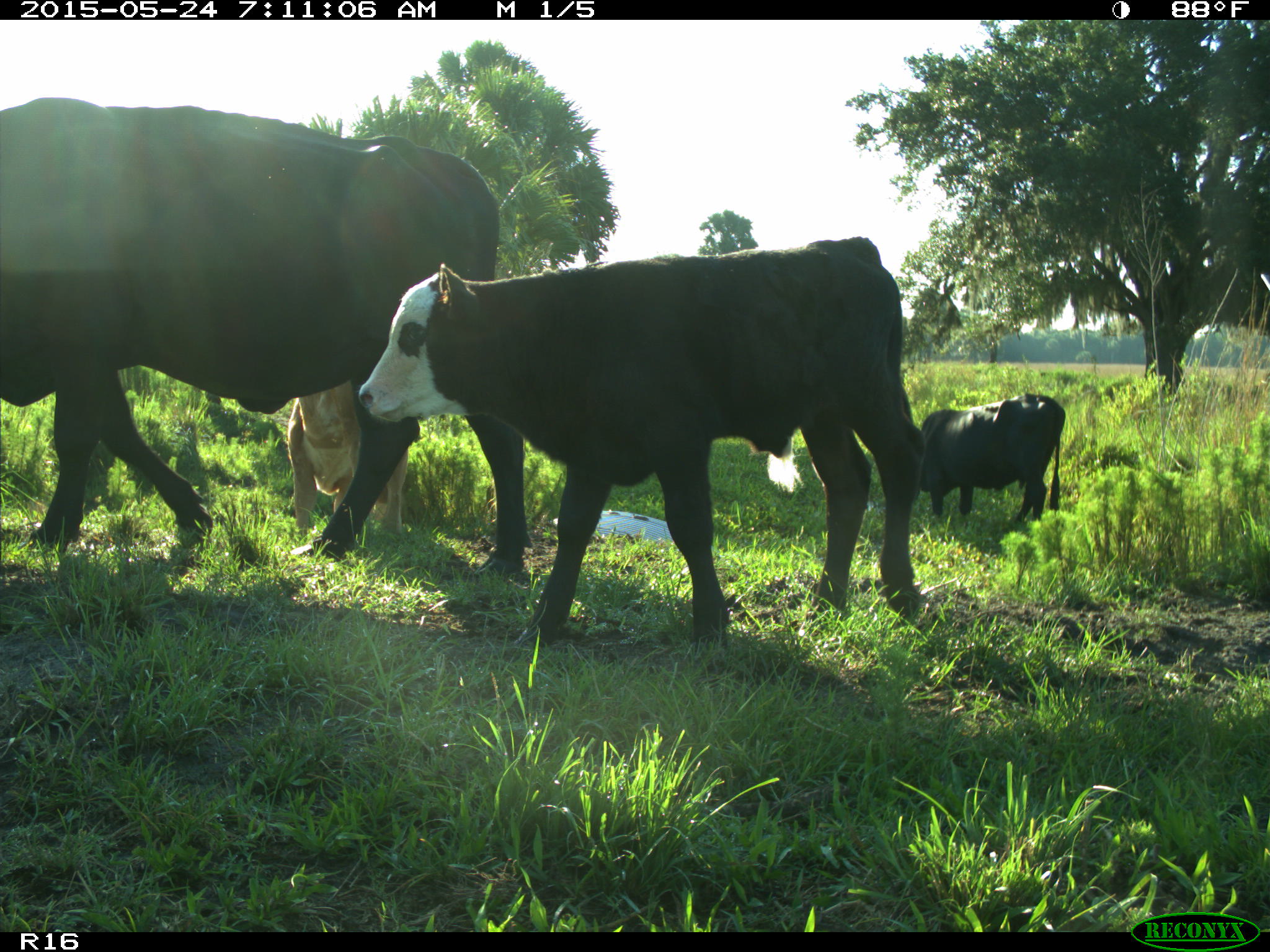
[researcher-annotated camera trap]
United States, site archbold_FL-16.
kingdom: Animalia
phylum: Chordata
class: Mammalia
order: Artiodactyla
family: Bovidae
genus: Bos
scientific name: Bos taurus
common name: domestic cow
Bos taurus (domestic cow).